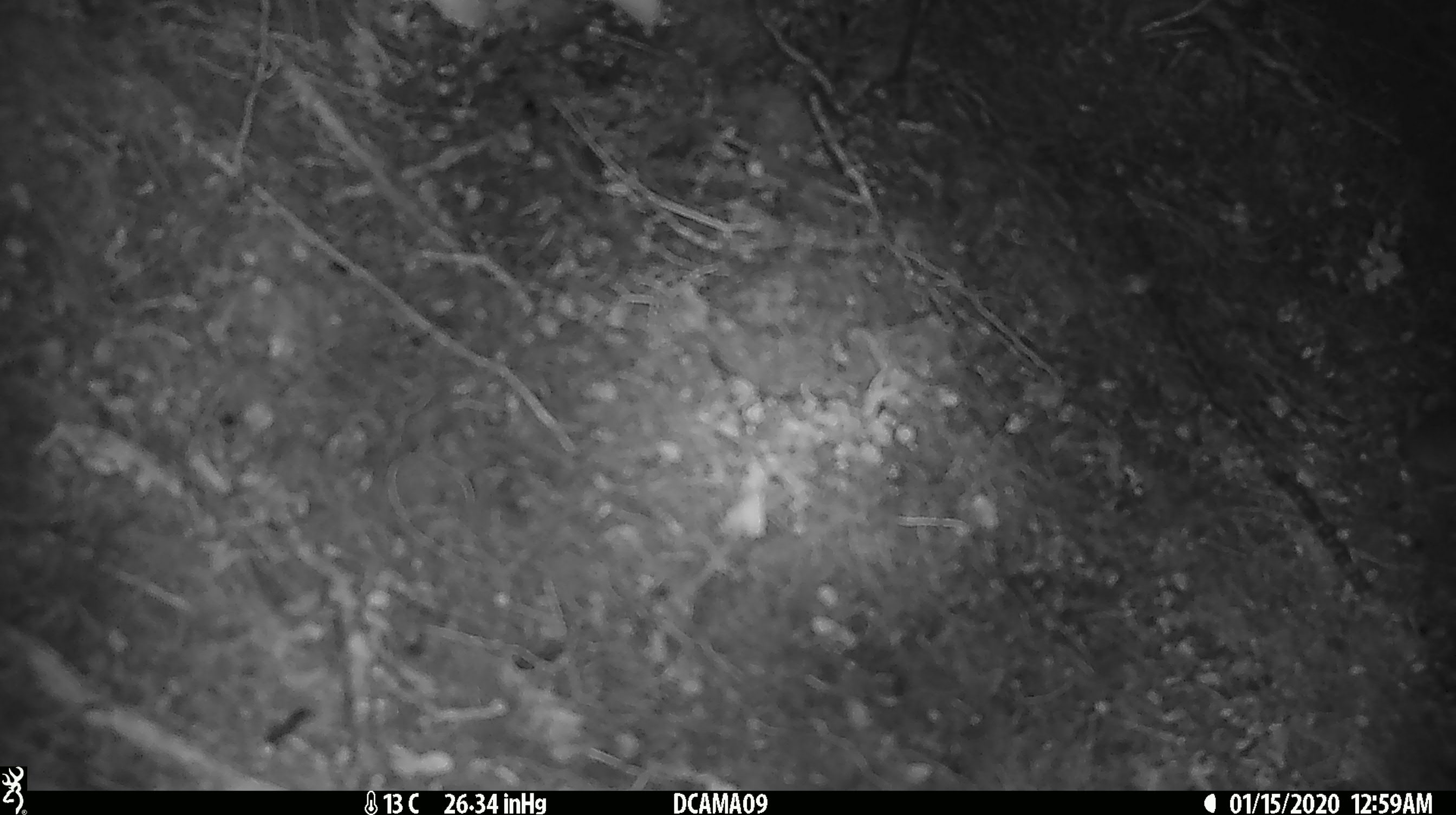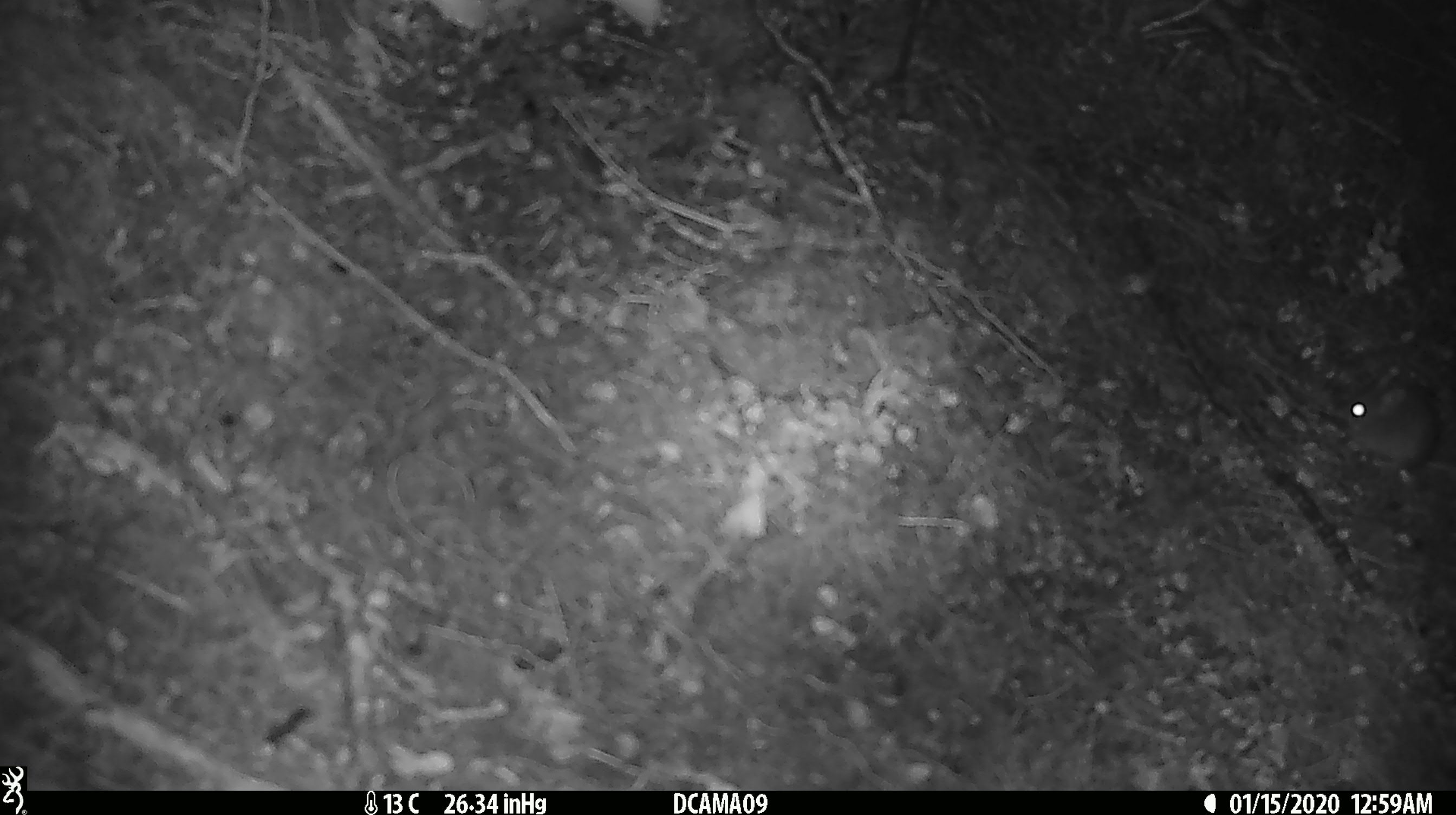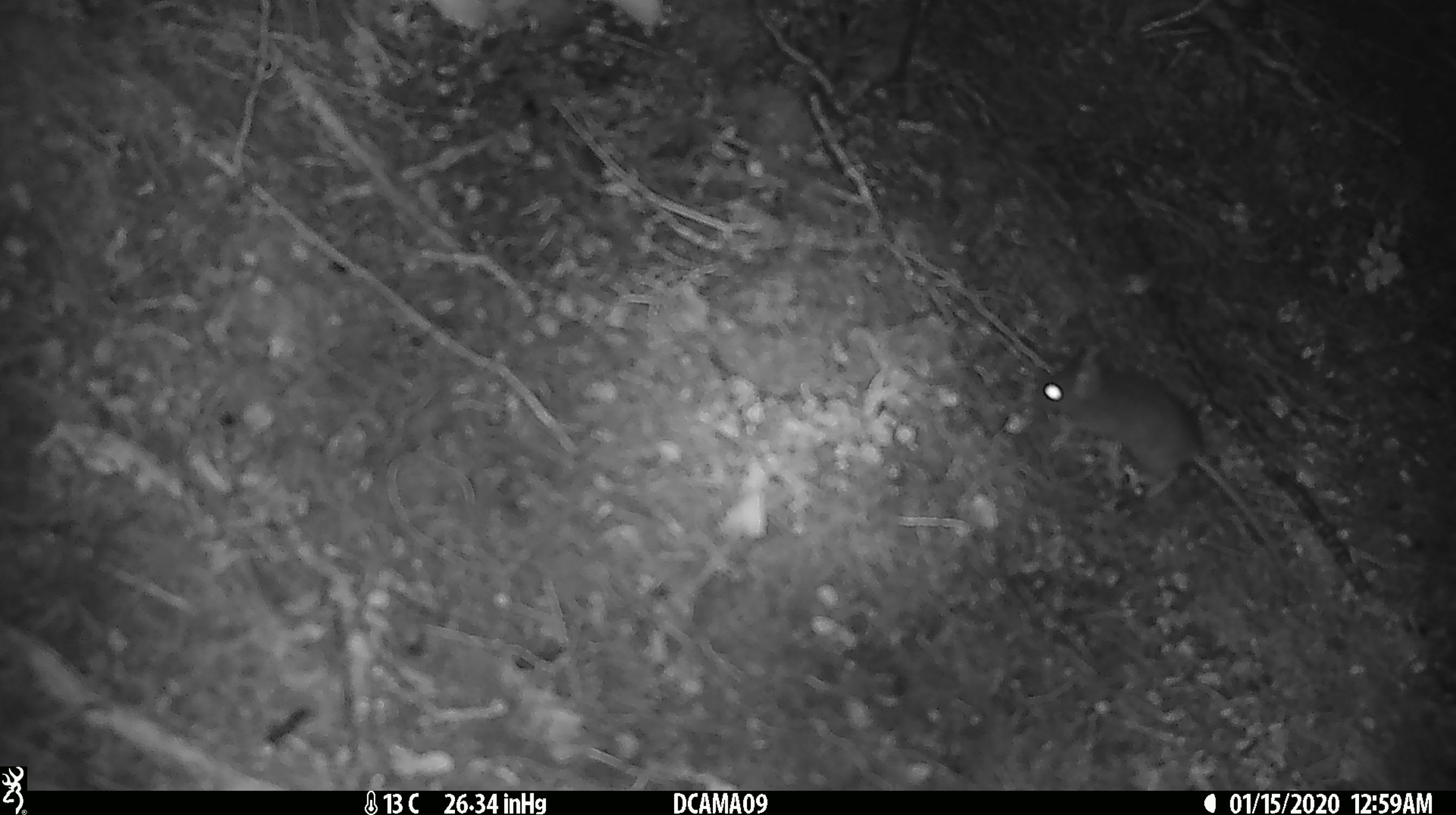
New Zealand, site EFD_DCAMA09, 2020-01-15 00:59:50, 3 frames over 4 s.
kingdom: Animalia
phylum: Chordata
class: Mammalia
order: Rodentia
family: Muridae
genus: Mus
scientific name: Mus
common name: mouse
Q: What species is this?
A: Mouse (Mus).